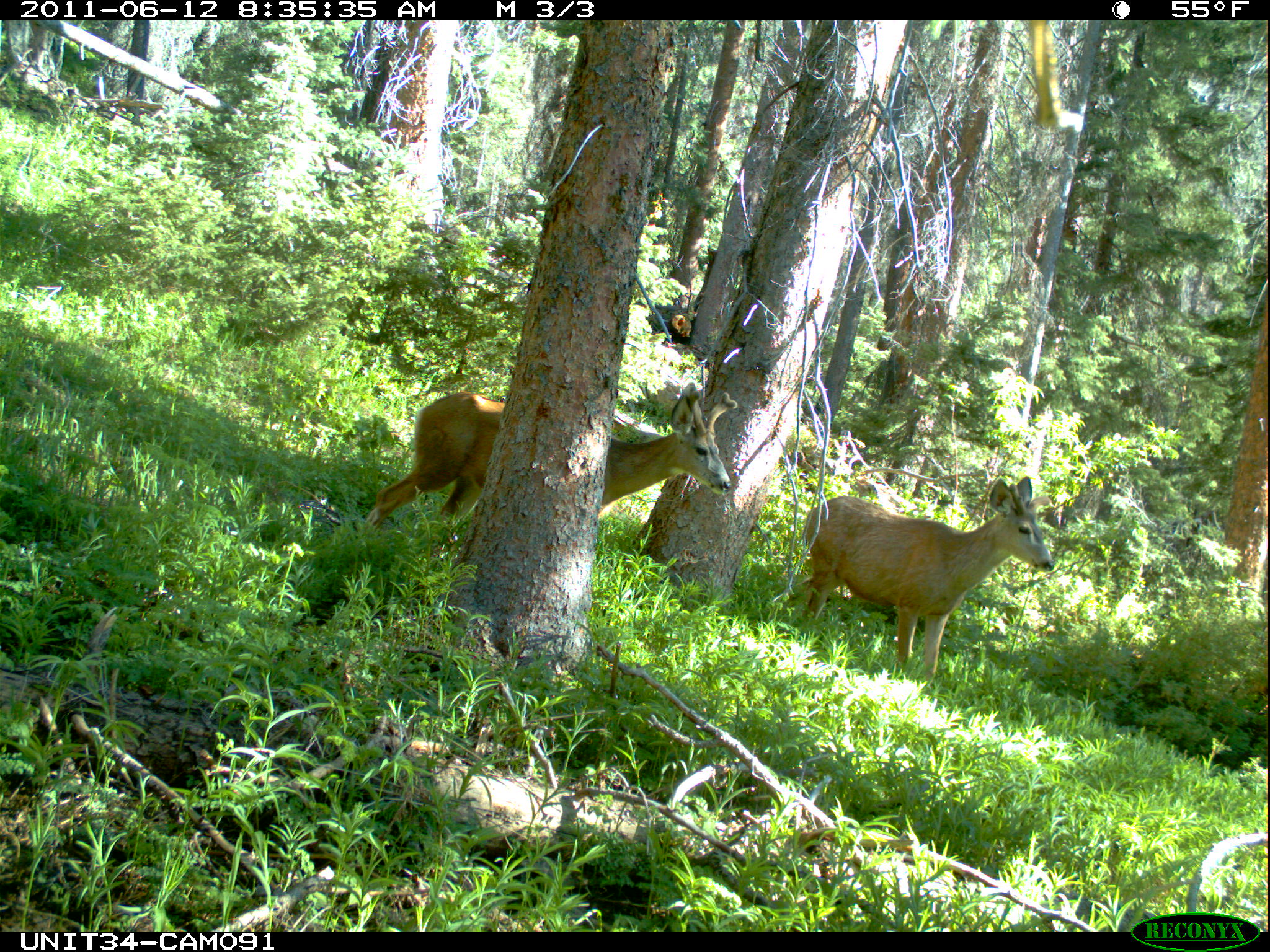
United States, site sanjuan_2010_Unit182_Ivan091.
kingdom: Animalia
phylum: Chordata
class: Mammalia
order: Artiodactyla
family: Cervidae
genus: Odocoileus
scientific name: Odocoileus hemionus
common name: mule deer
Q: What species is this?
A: Odocoileus hemionus (mule deer).